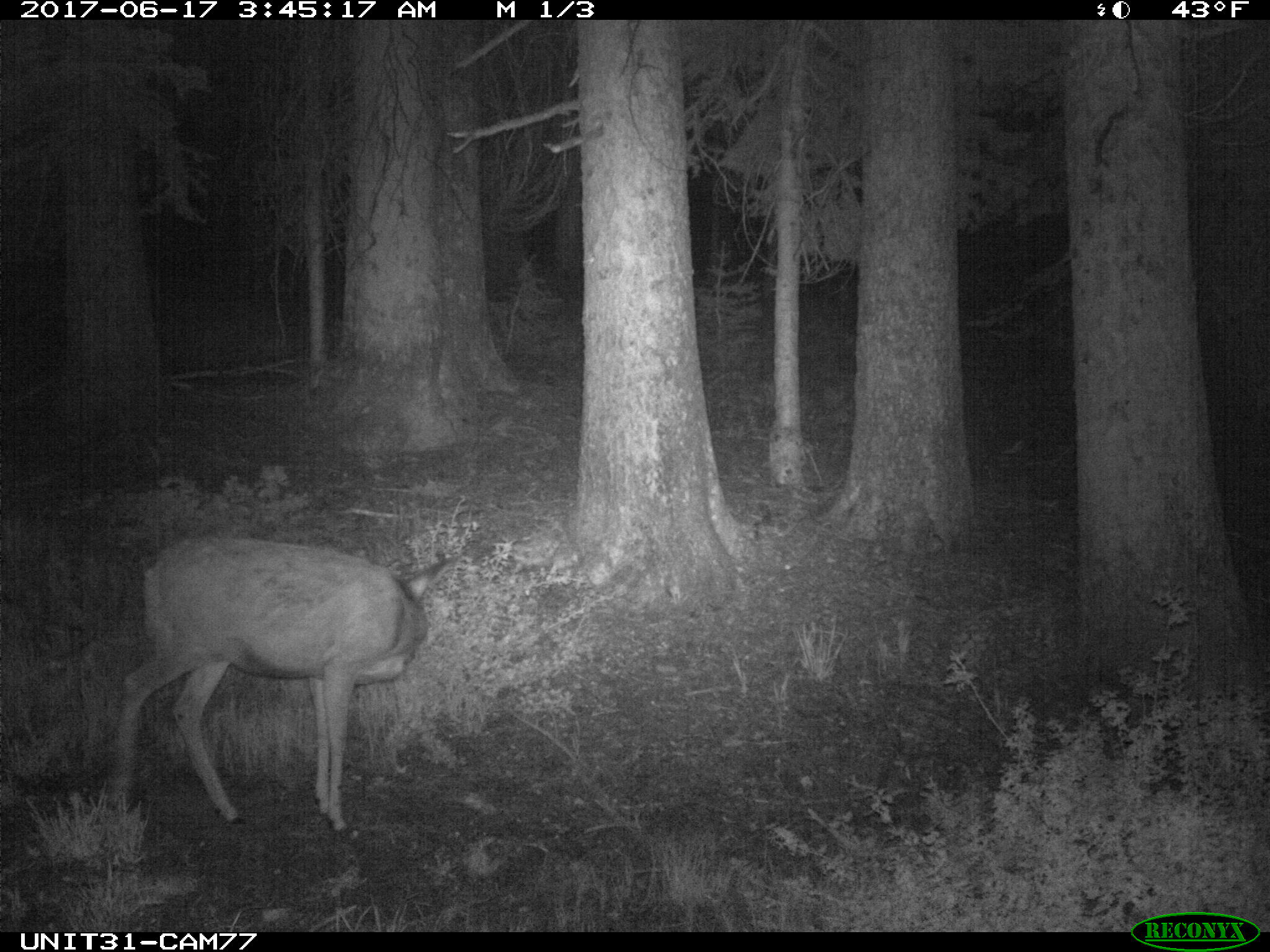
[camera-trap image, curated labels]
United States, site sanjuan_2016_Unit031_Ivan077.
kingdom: Animalia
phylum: Chordata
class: Mammalia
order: Artiodactyla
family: Cervidae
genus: Odocoileus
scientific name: Odocoileus hemionus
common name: mule deer